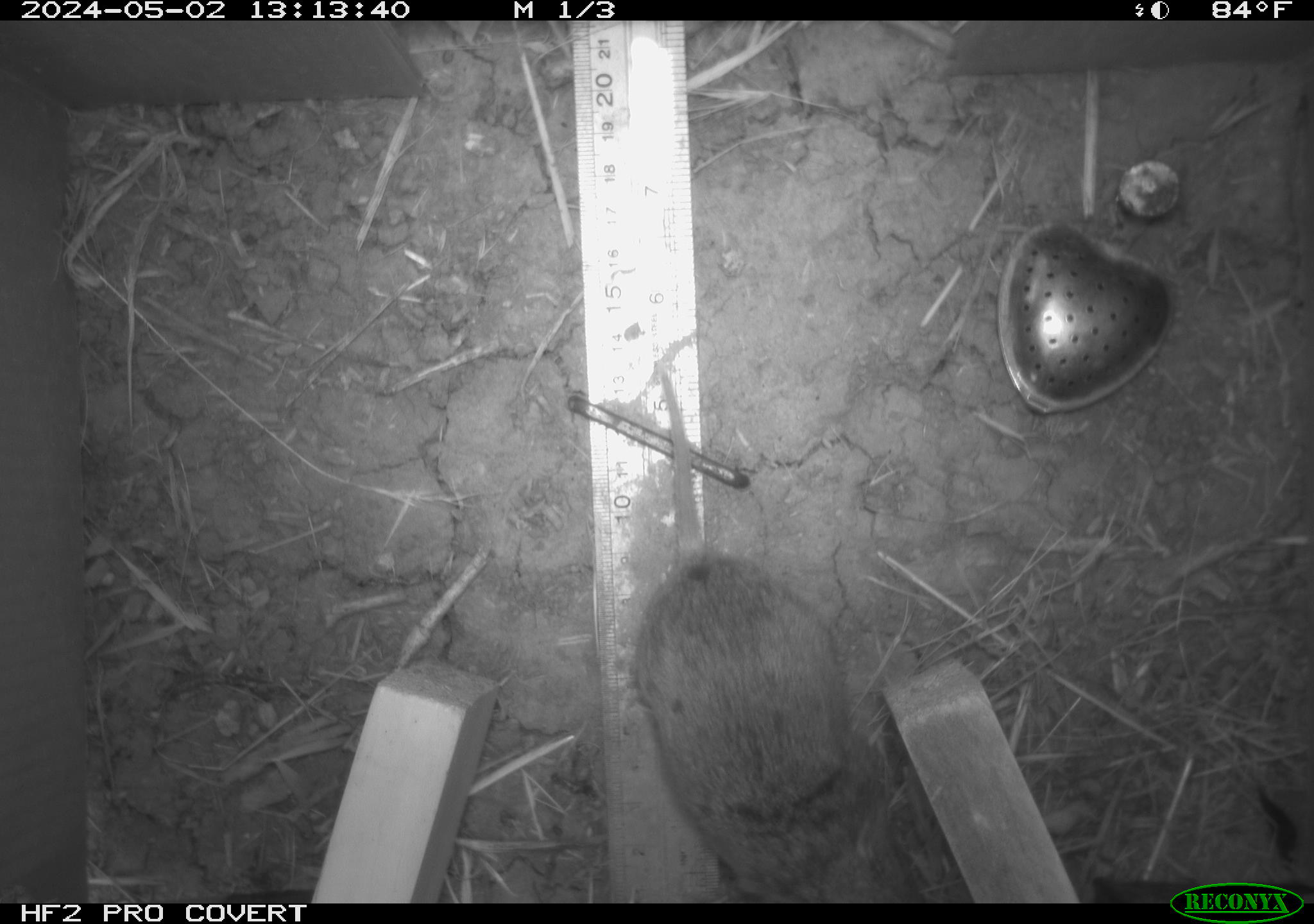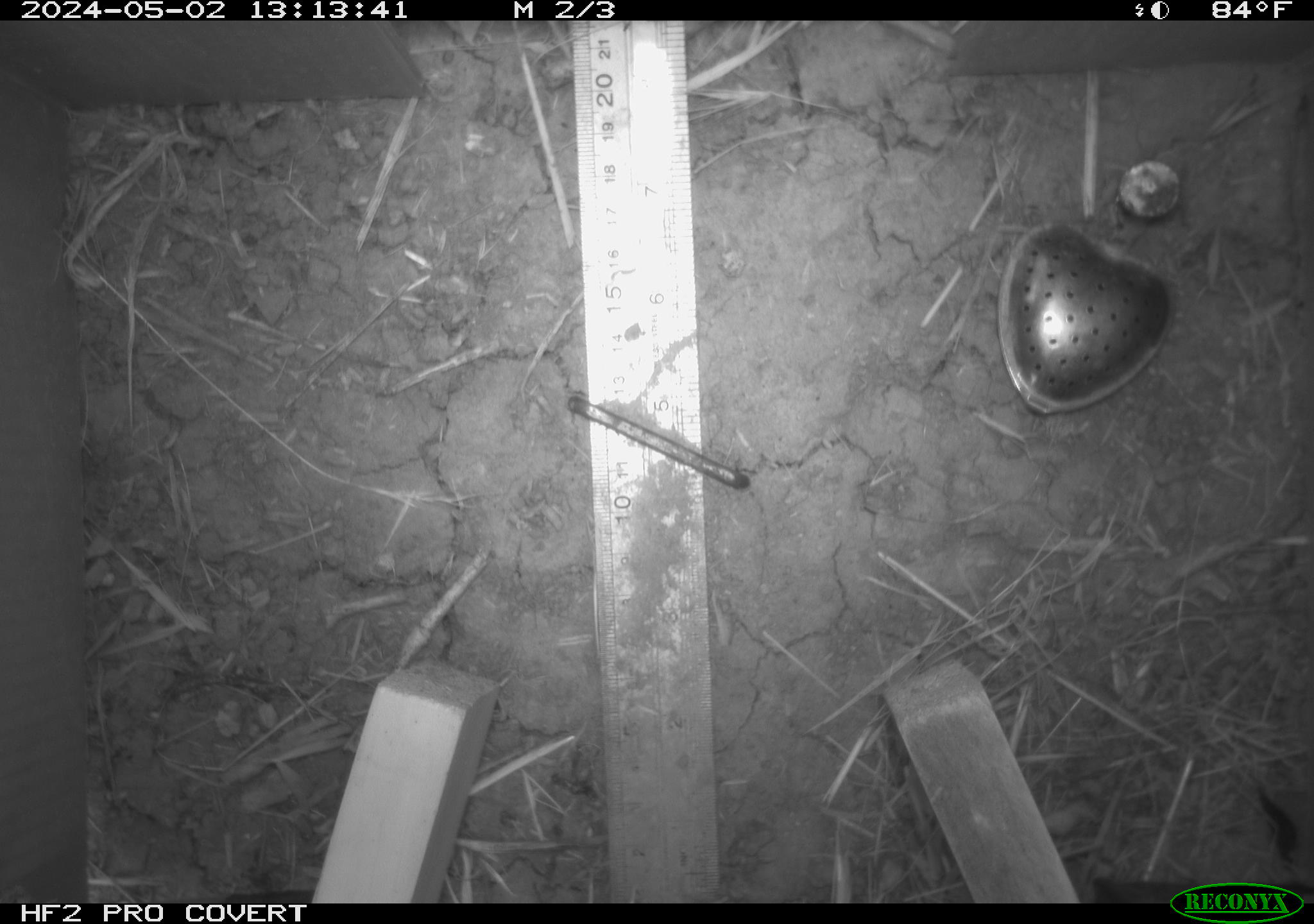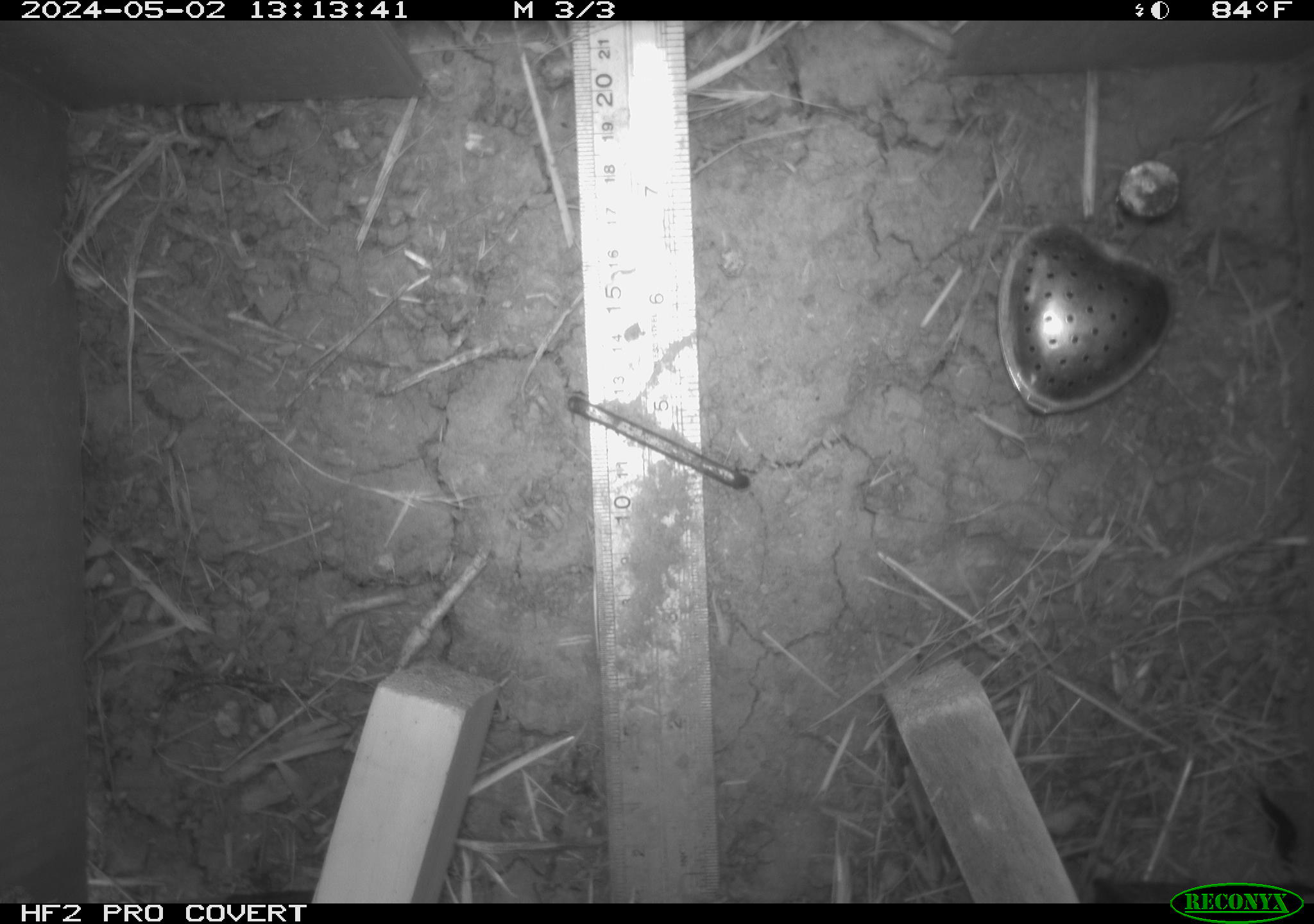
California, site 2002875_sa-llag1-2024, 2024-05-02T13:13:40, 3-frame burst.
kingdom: Animalia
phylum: Chordata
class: Mammalia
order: Rodentia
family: Cricetidae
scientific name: Arvicolinae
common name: voles, lemmings, and muskrats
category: arvicolinae subfamily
Arvicolinae subfamily (voles, lemmings, and muskrats) (Arvicolinae).